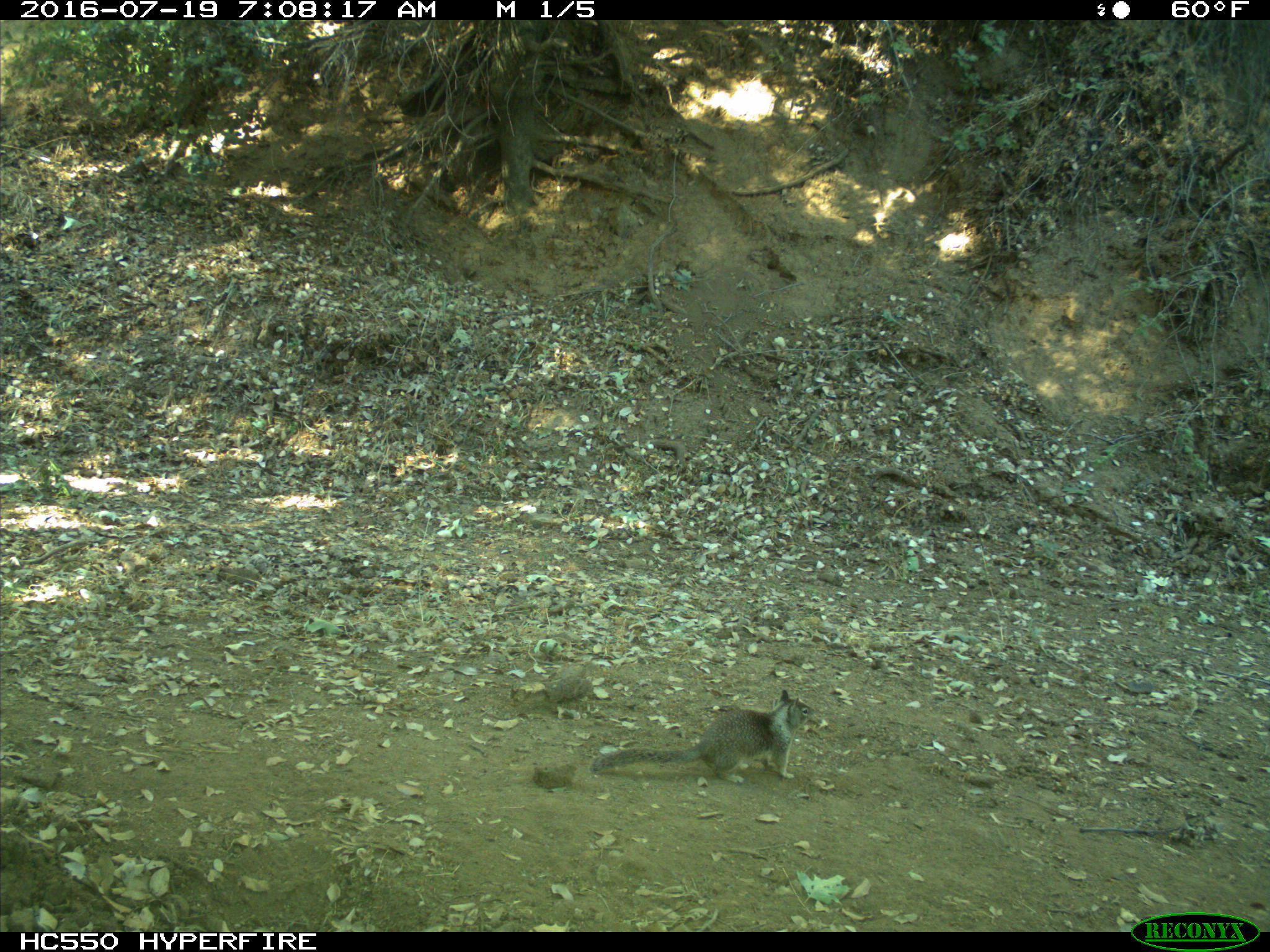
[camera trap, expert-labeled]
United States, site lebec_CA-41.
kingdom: Animalia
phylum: Chordata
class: Mammalia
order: Rodentia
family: Sciuridae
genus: Otospermophilus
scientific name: Otospermophilus beecheyi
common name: california ground squirrel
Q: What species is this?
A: Otospermophilus beecheyi (california ground squirrel).